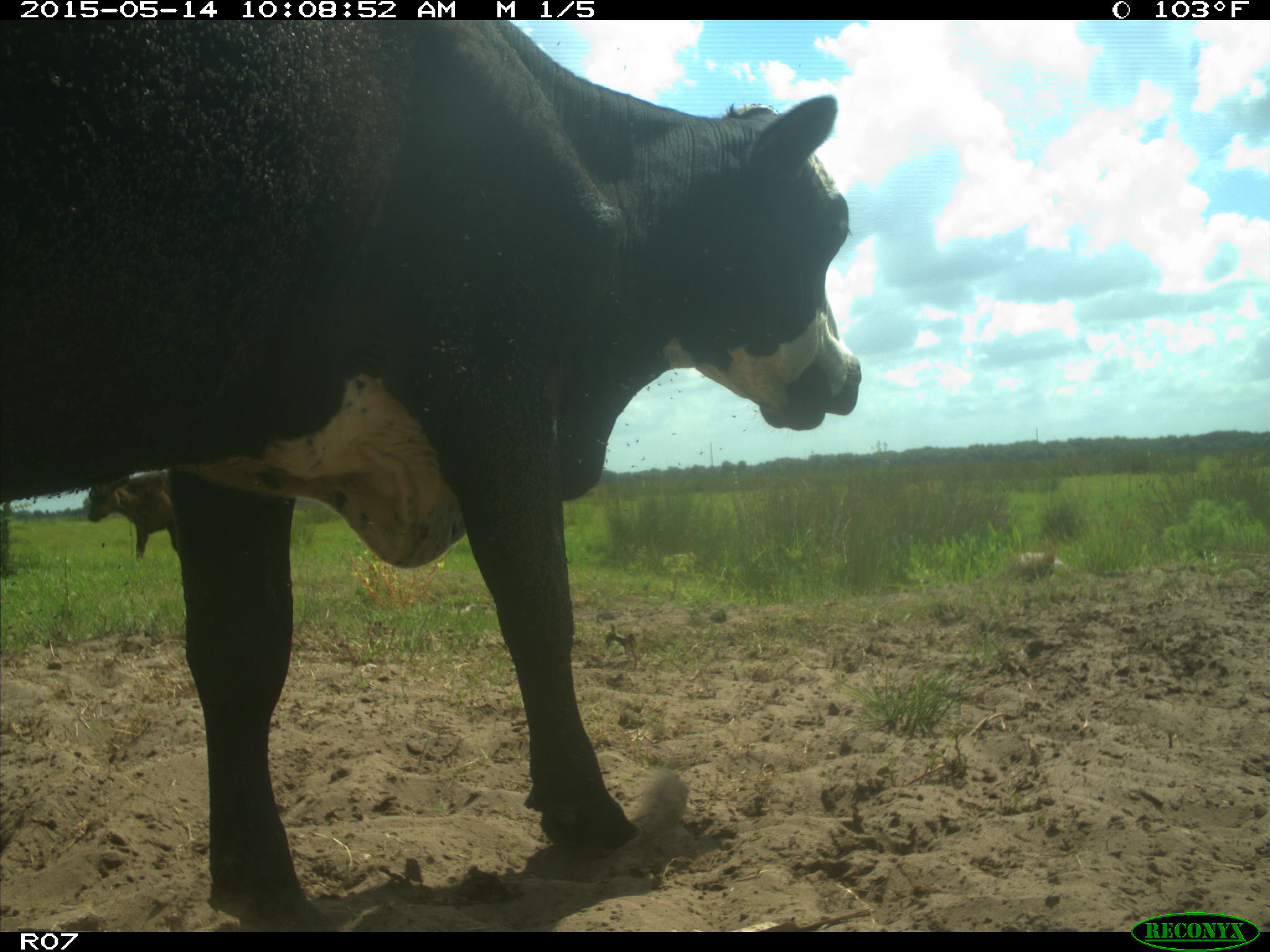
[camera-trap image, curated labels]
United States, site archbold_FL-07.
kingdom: Animalia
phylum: Chordata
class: Mammalia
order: Artiodactyla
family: Bovidae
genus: Bos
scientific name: Bos taurus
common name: domestic cow